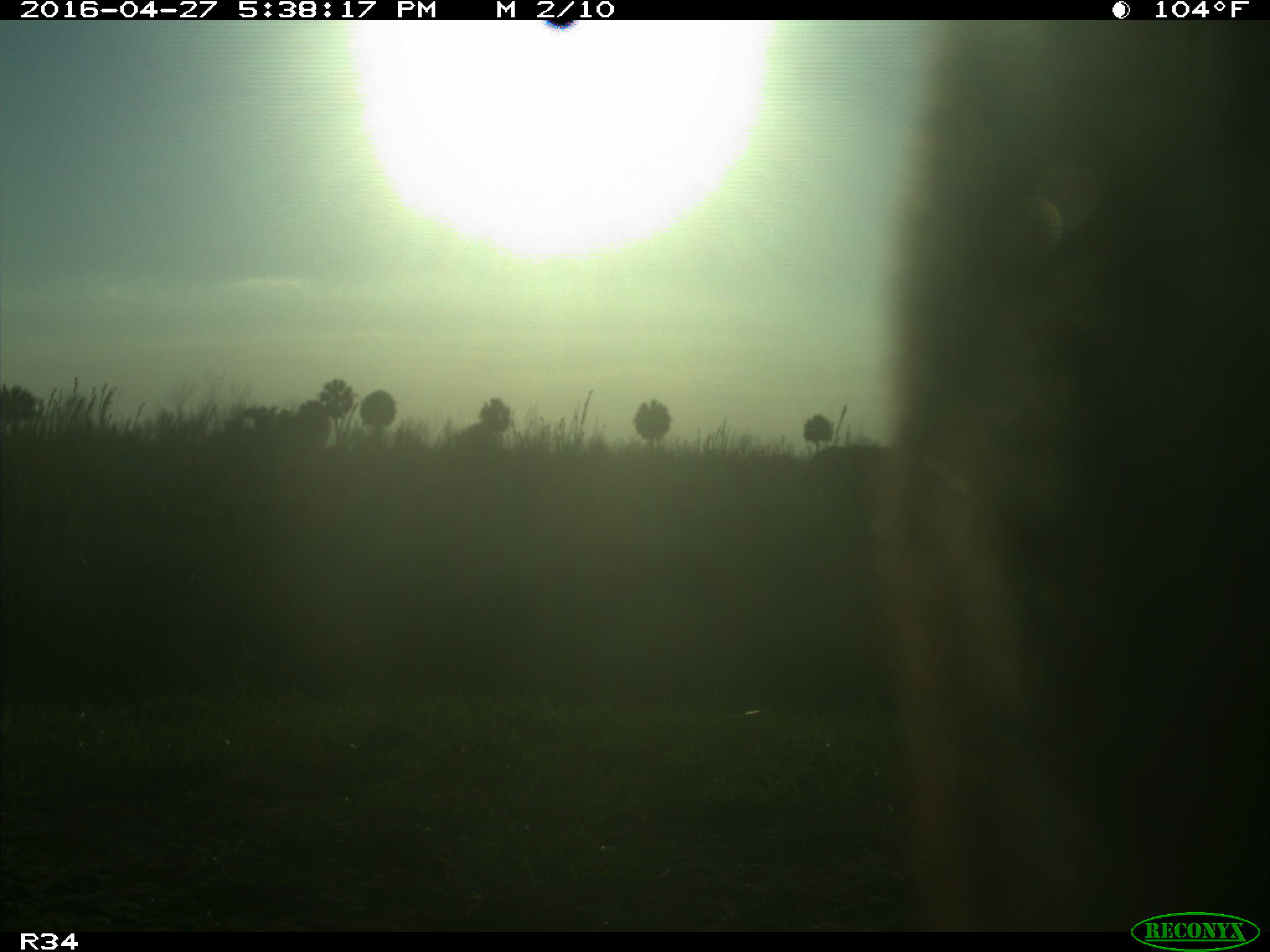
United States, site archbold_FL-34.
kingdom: Animalia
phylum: Chordata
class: Mammalia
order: Artiodactyla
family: Bovidae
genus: Bos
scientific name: Bos taurus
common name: domestic cow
Bos taurus (domestic cow).